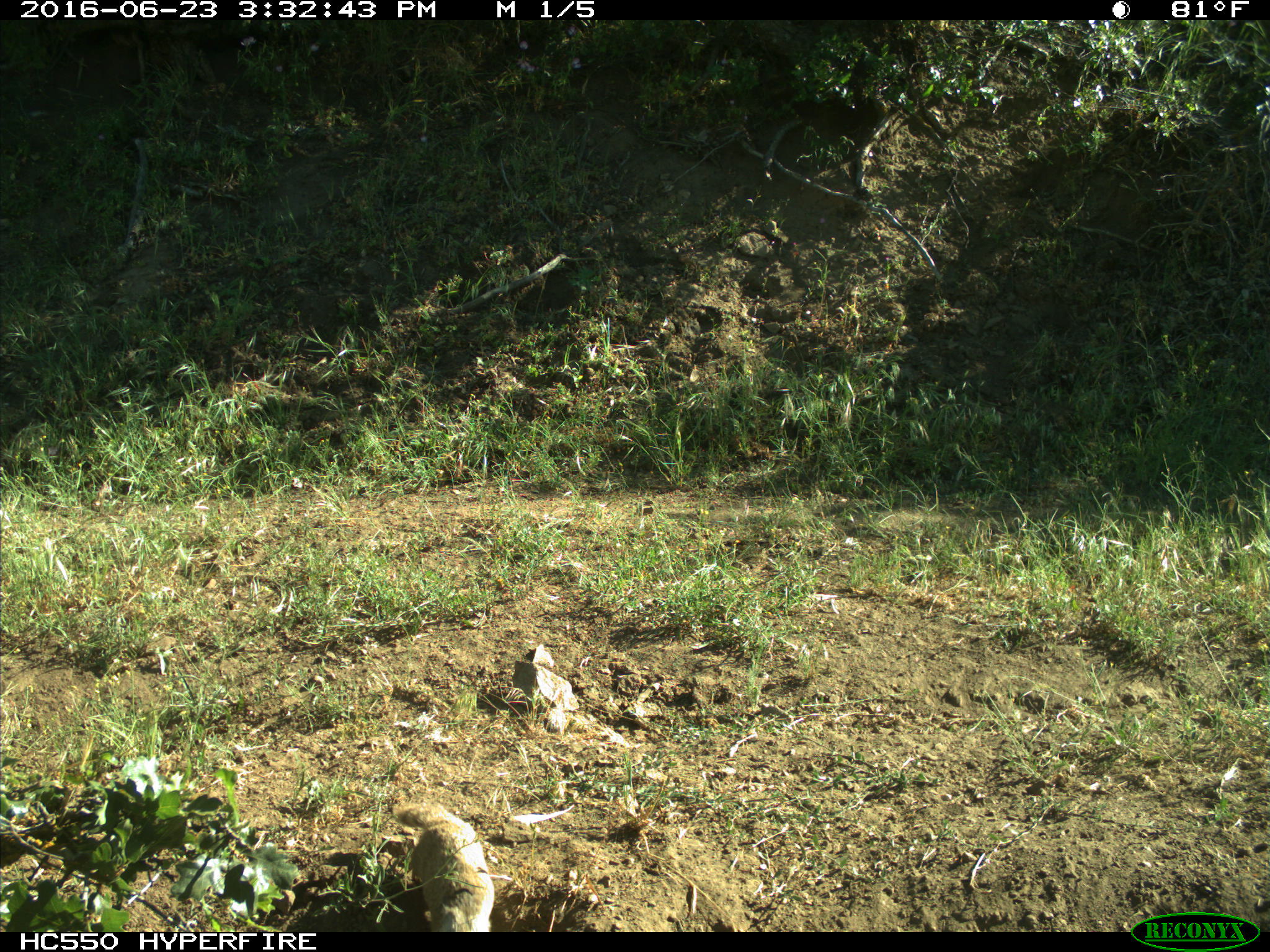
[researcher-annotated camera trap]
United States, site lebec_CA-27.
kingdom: Animalia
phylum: Chordata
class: Mammalia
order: Rodentia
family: Sciuridae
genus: Otospermophilus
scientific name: Otospermophilus beecheyi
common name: california ground squirrel